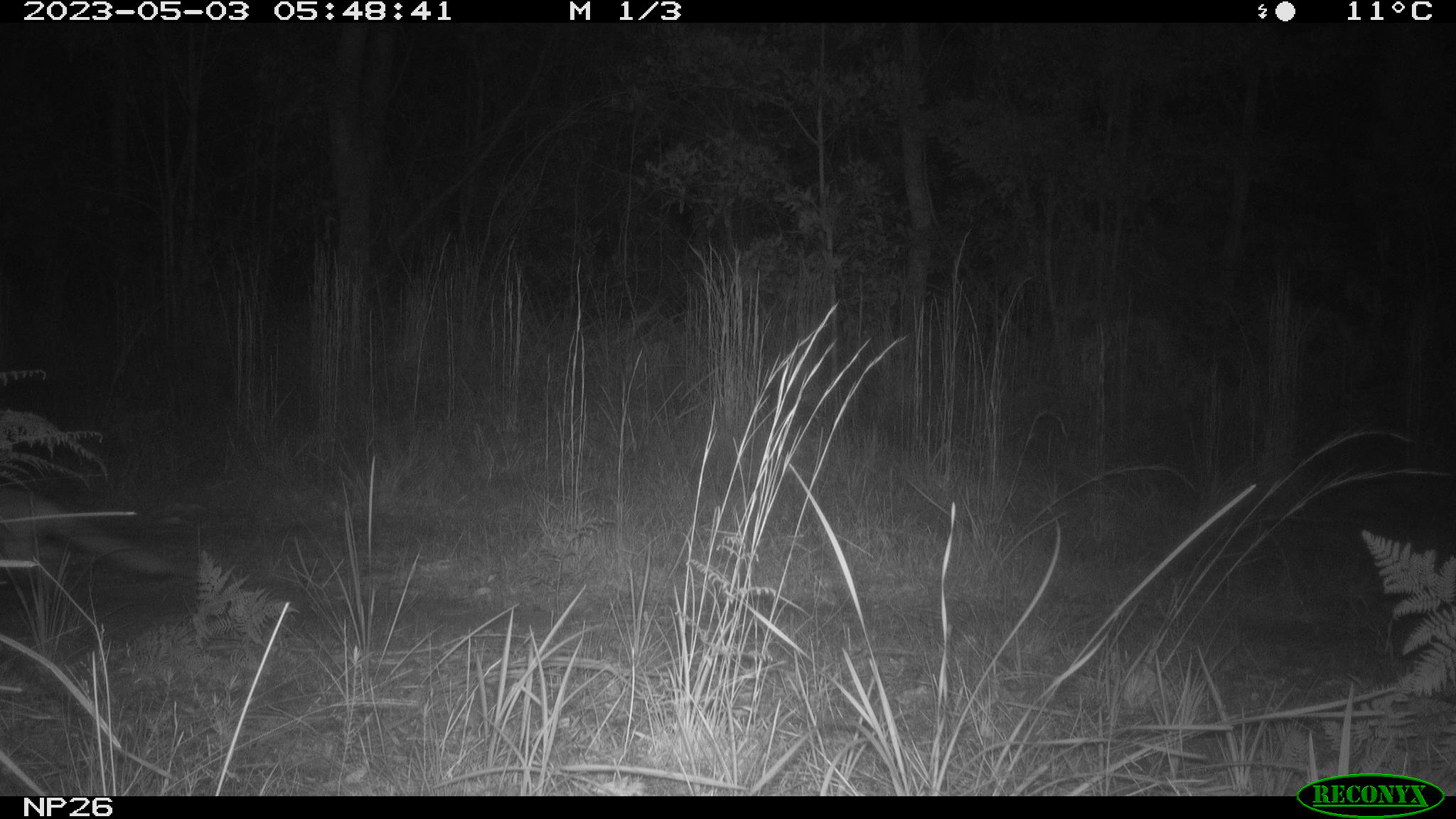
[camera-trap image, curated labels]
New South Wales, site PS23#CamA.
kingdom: Animalia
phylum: Chordata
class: Mammalia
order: Carnivora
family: Canidae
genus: Vulpes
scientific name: Vulpes vulpes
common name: red fox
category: fox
Fox (red fox) (Vulpes vulpes).